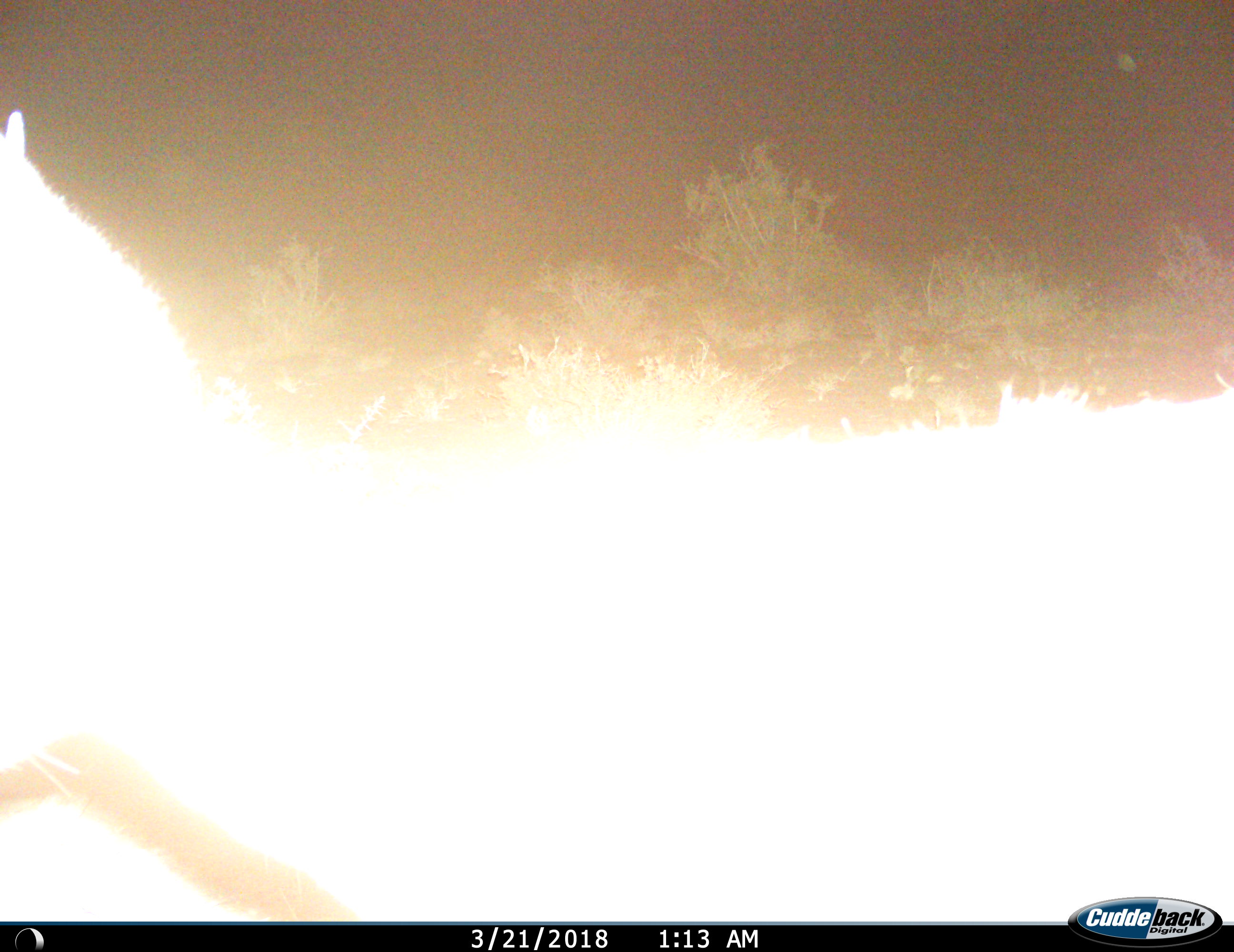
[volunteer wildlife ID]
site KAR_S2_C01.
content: unidentified animal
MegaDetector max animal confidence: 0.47